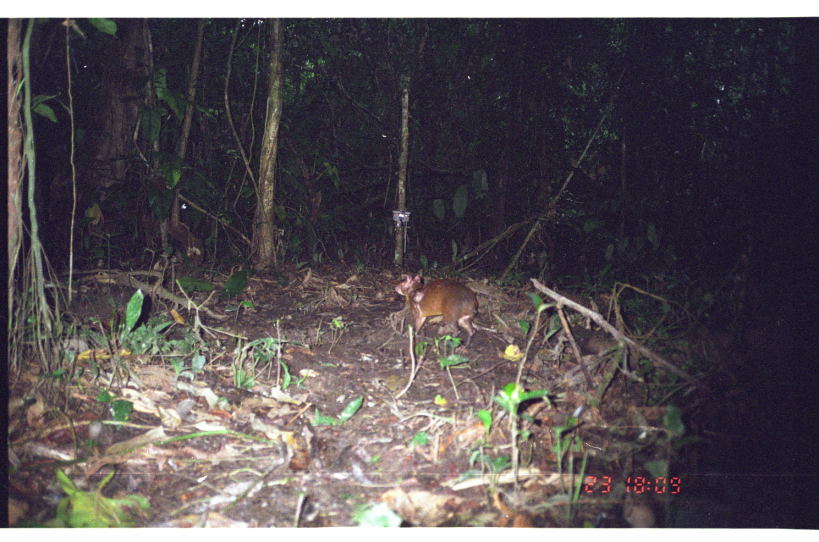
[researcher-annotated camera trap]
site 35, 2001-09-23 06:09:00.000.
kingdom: Animalia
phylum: Chordata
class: Mammalia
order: Rodentia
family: Dasyproctidae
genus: Dasyprocta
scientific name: Dasyprocta punctata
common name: central american agouti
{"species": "Dasyprocta punctata (central american agouti)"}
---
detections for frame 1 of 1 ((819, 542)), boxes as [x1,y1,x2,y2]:
dasyprocta punctata: [393,272,479,350]